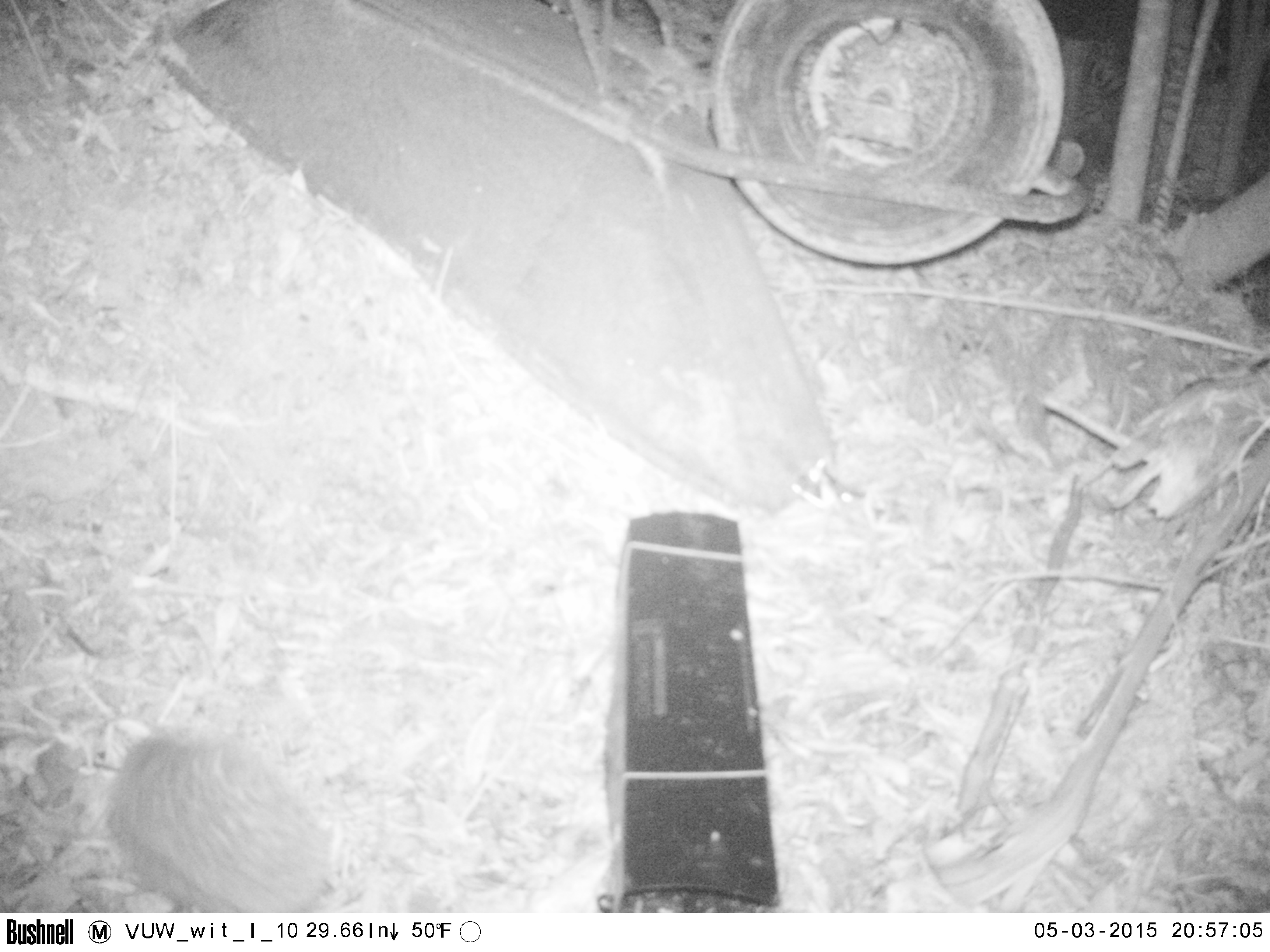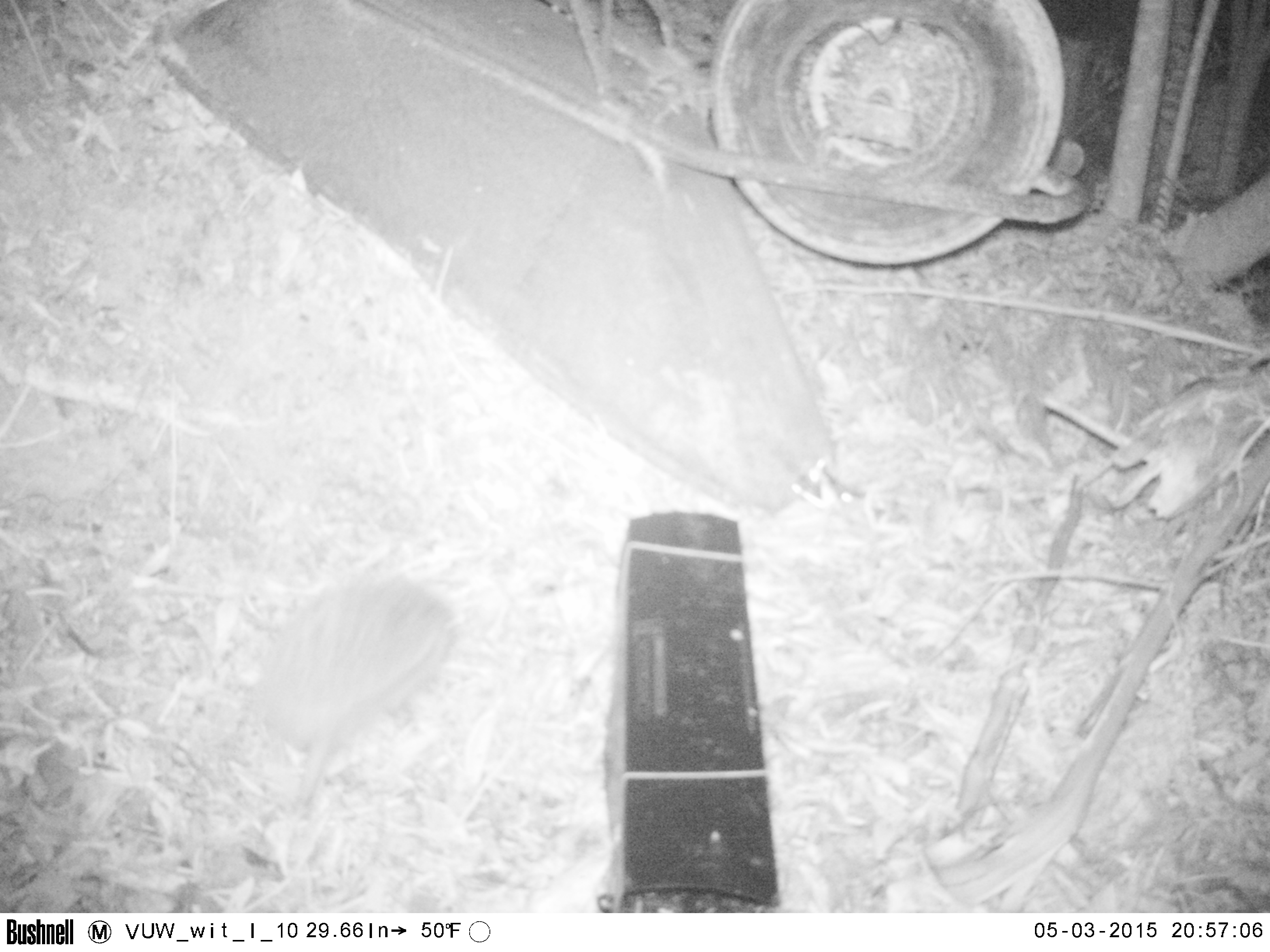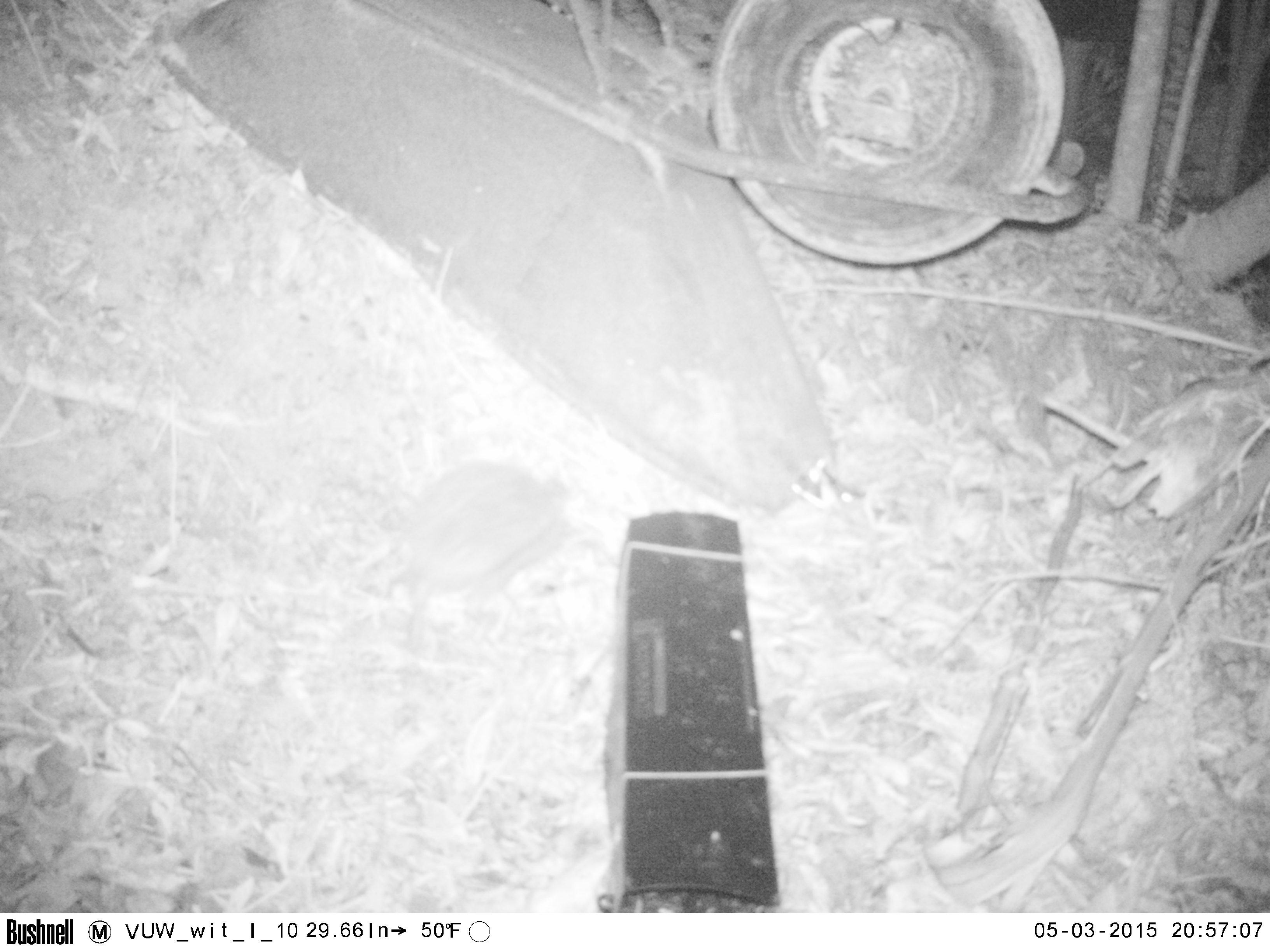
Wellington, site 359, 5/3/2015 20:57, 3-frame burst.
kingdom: Animalia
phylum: Chordata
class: Mammalia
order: Eulipotyphla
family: Erinaceidae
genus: Erinaceus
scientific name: Erinaceus europaeus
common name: hedgehog